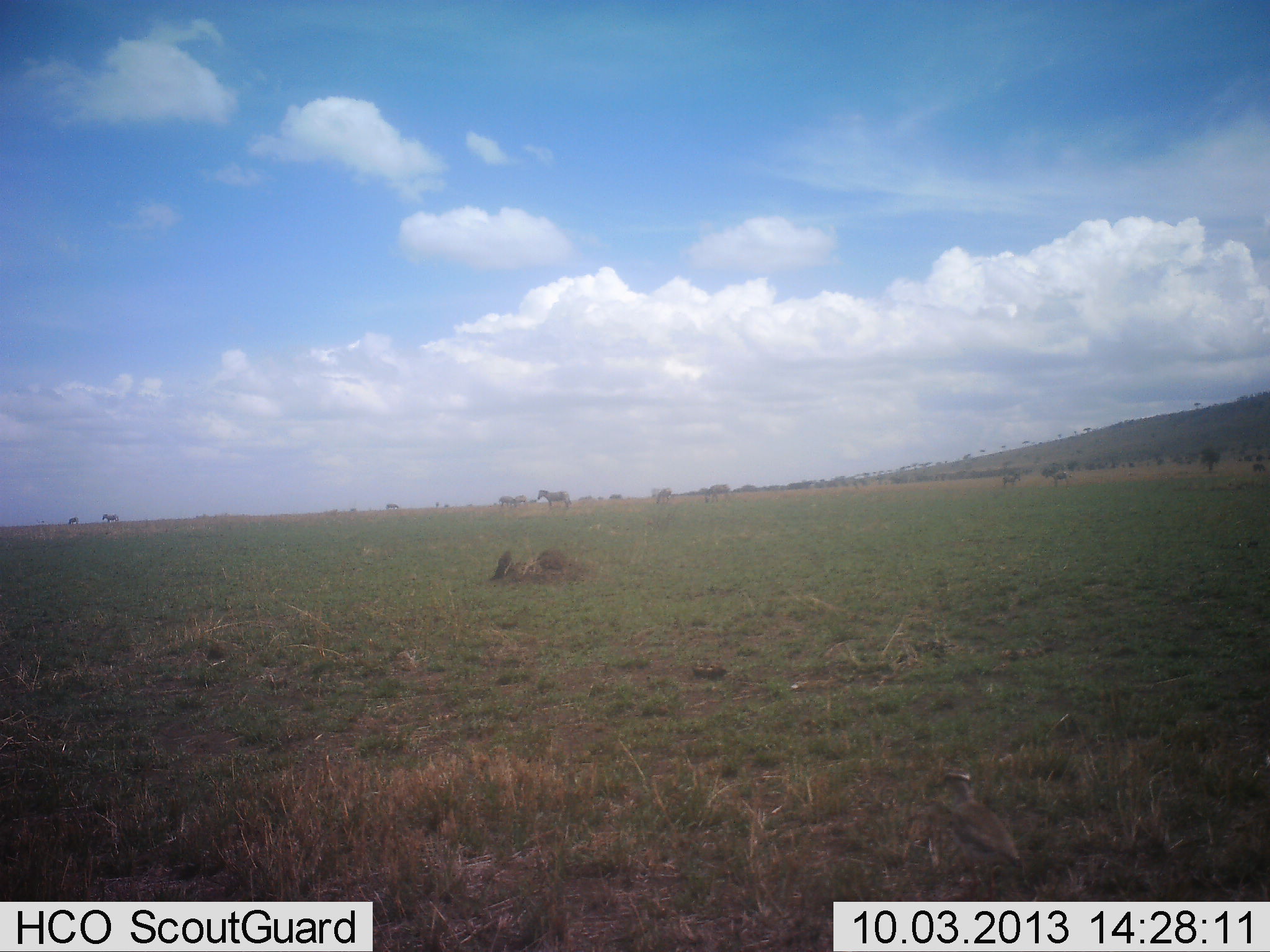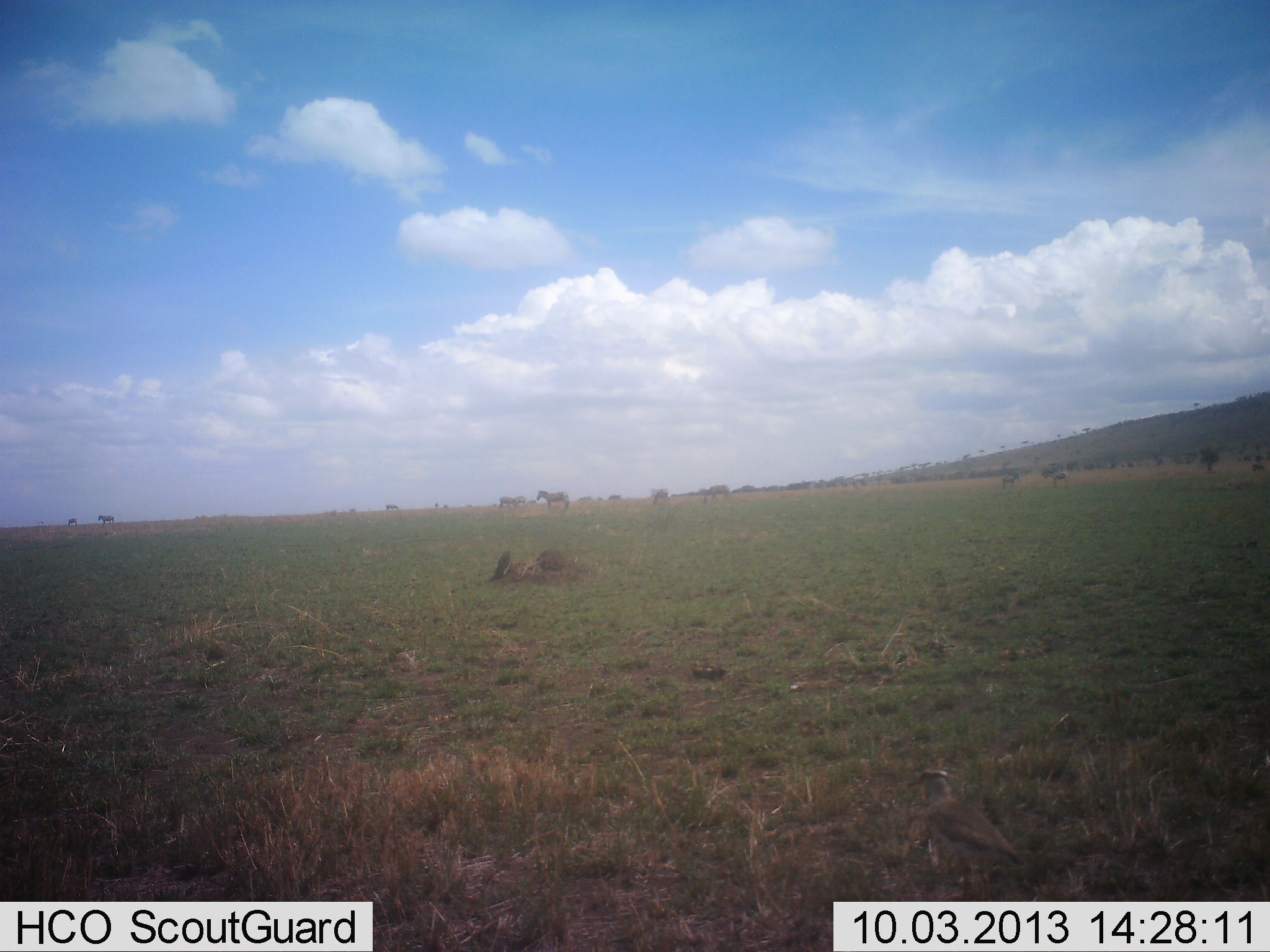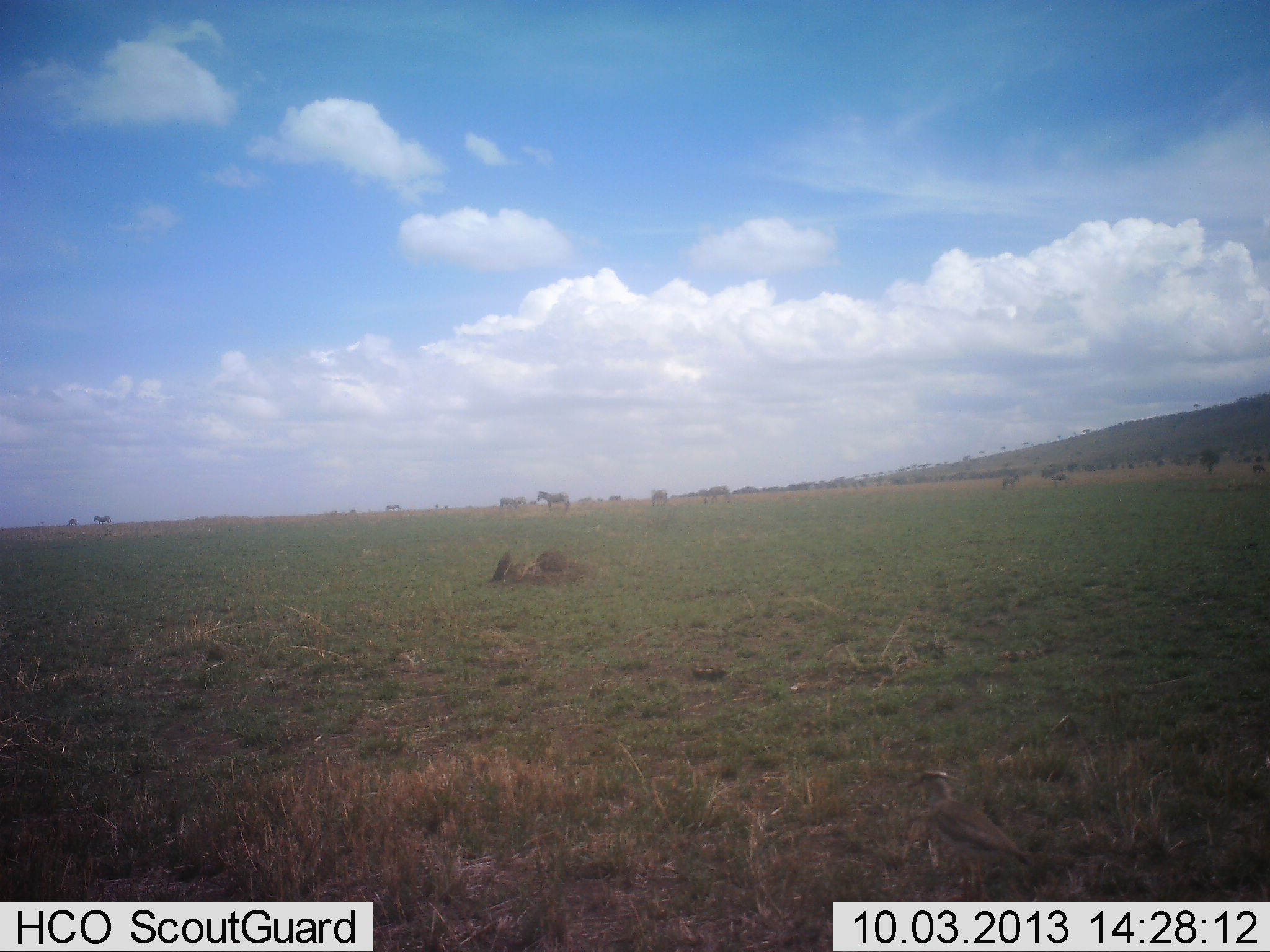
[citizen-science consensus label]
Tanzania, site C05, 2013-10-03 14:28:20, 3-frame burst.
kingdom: Animalia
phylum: Chordata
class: Aves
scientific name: Aves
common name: bird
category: otherbird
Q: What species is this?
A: Otherbird (bird) (Aves).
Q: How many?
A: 1.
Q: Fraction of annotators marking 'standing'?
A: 75%.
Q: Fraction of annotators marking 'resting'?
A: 0%.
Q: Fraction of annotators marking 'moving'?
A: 38%.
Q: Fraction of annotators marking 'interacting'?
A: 0%.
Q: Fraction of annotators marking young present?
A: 0%.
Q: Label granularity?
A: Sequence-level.